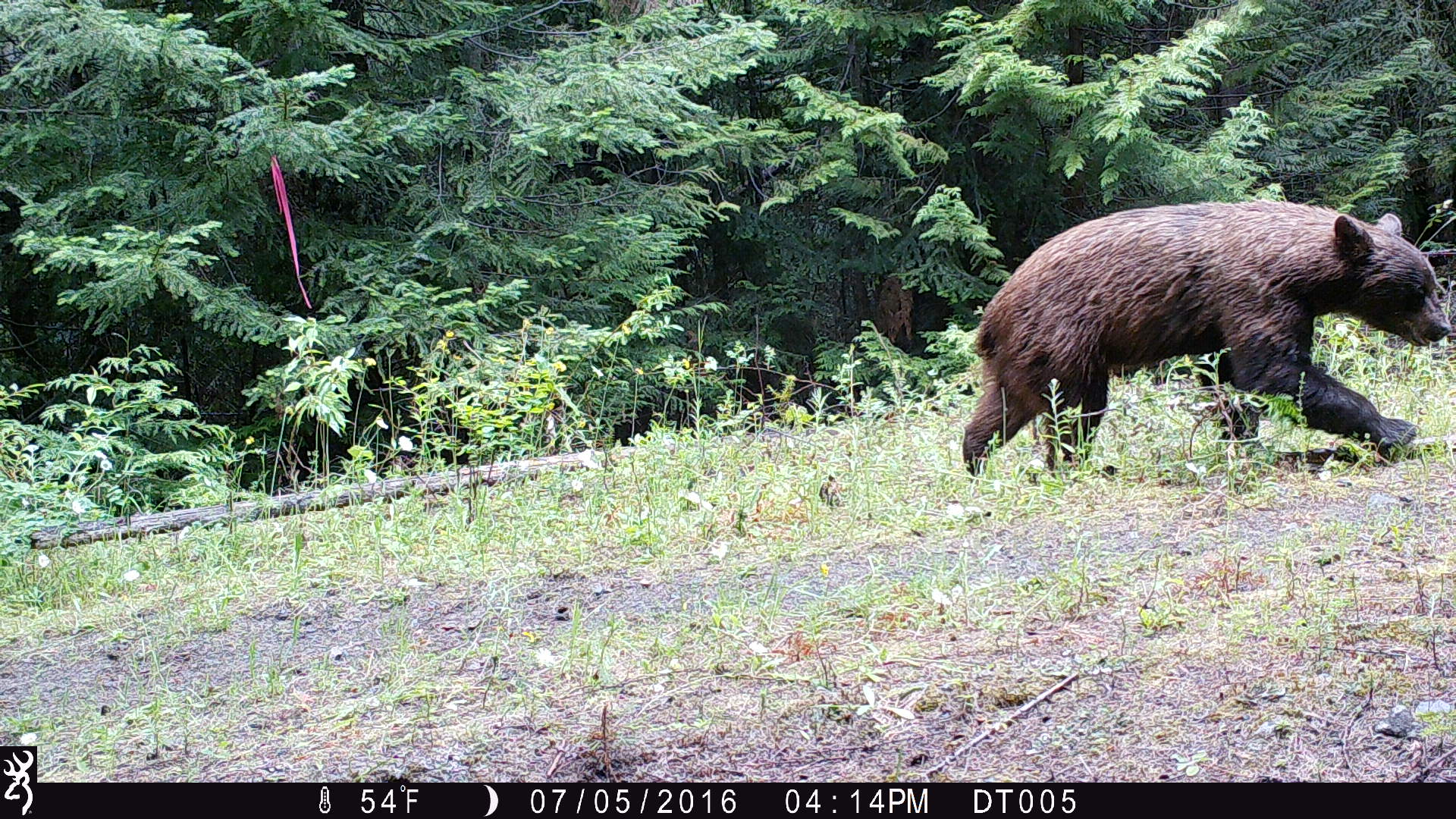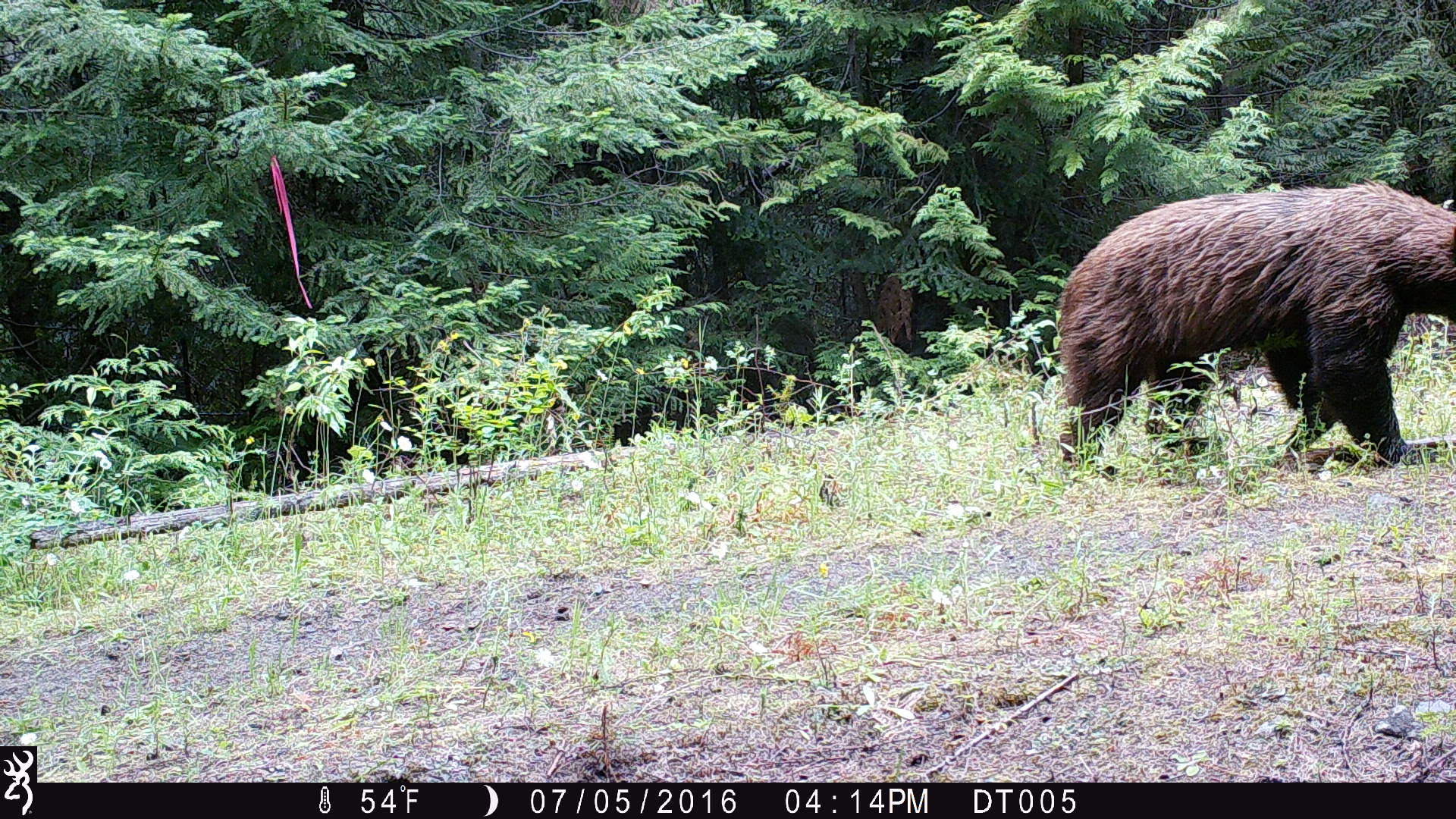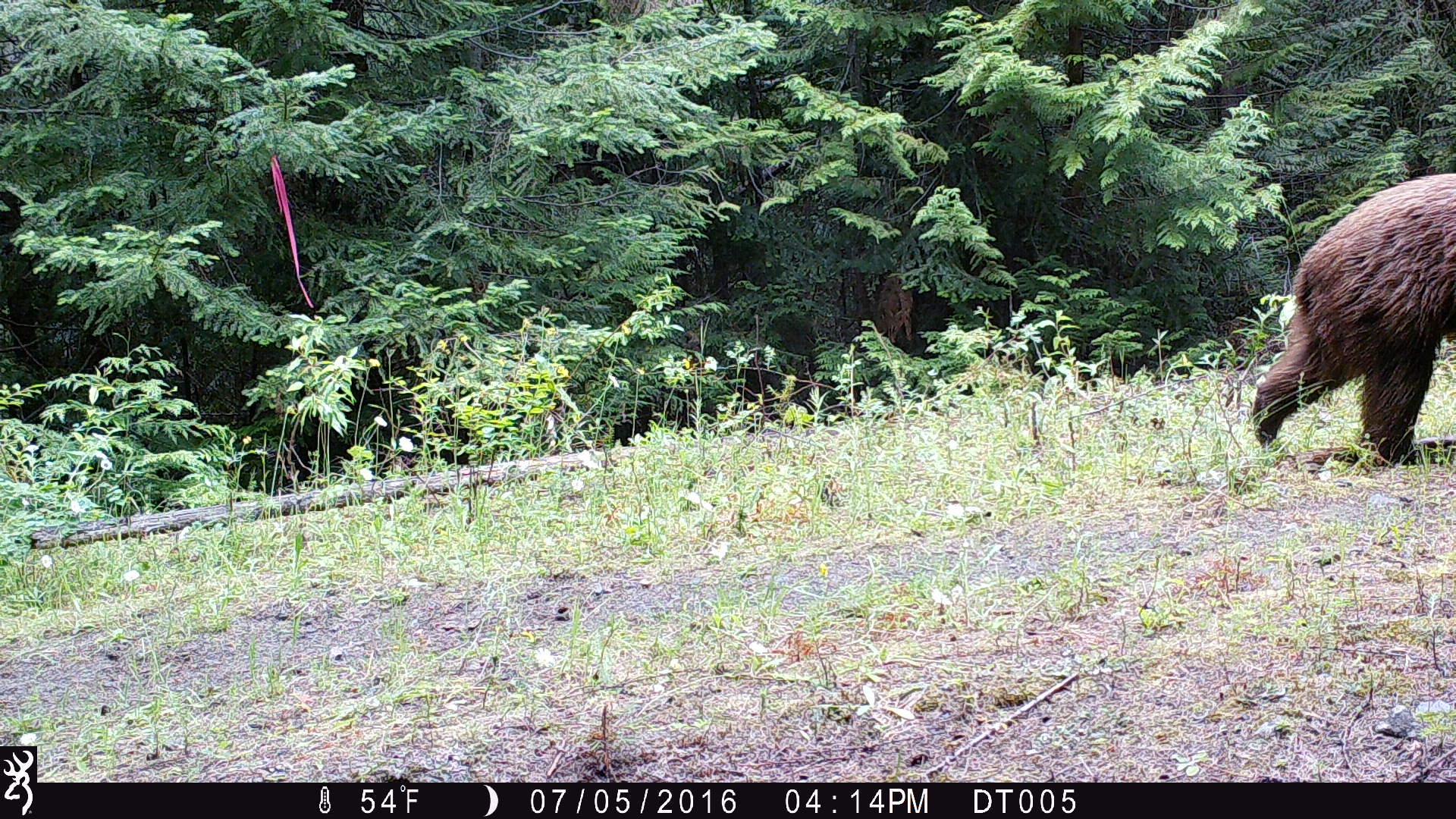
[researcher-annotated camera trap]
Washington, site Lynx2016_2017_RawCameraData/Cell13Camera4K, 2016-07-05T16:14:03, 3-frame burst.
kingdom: Animalia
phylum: Chordata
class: Mammalia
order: Carnivora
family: Ursidae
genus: Ursus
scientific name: Ursus americanus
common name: american black bear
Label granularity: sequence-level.